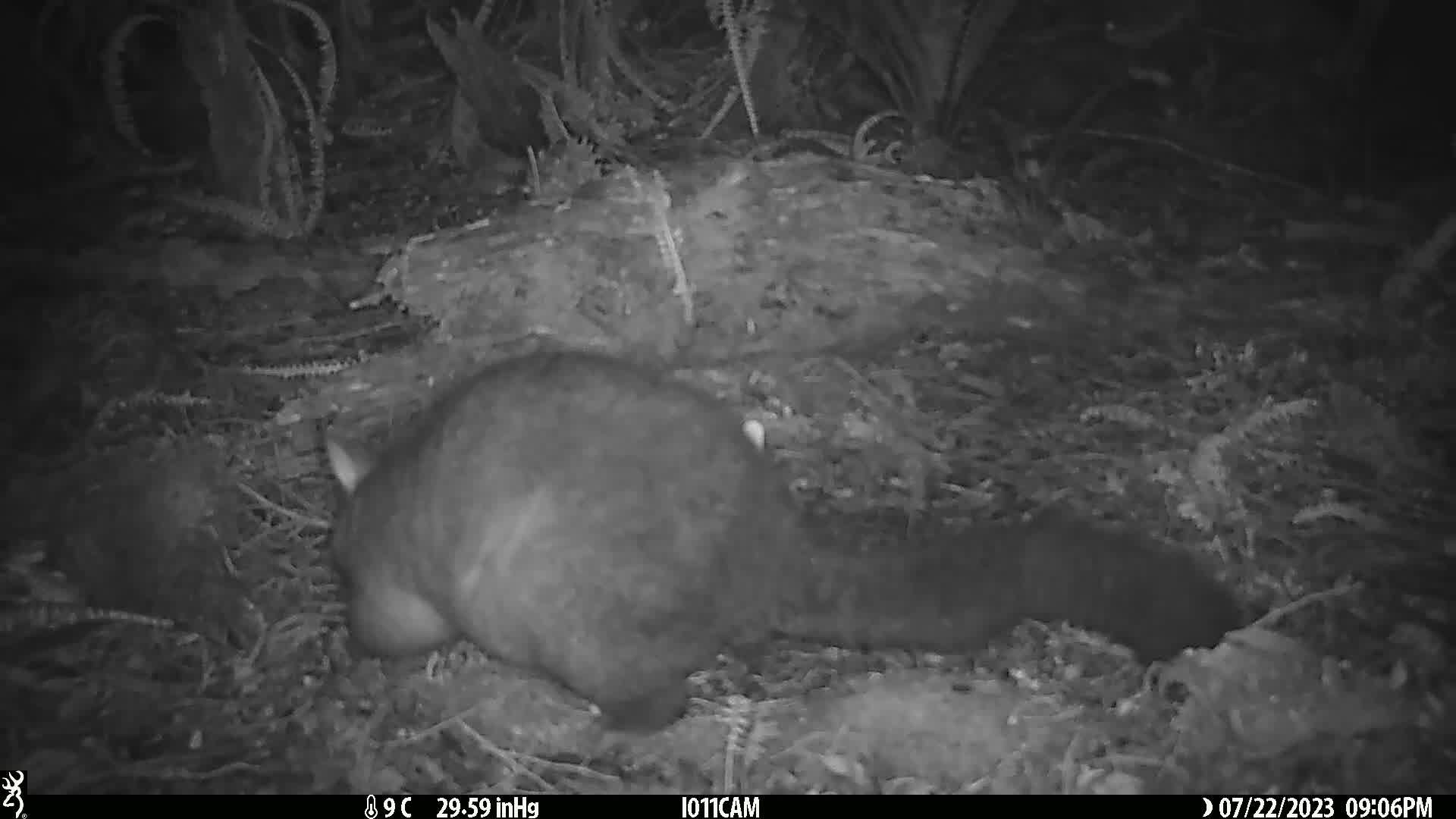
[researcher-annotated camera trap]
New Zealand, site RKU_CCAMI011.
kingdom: Animalia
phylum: Chordata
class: Mammalia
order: Diprotodontia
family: Phalangeridae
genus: Trichosurus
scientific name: Trichosurus vulpecula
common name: common brushtail possum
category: possum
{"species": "possum (common brushtail possum) (Trichosurus vulpecula)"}